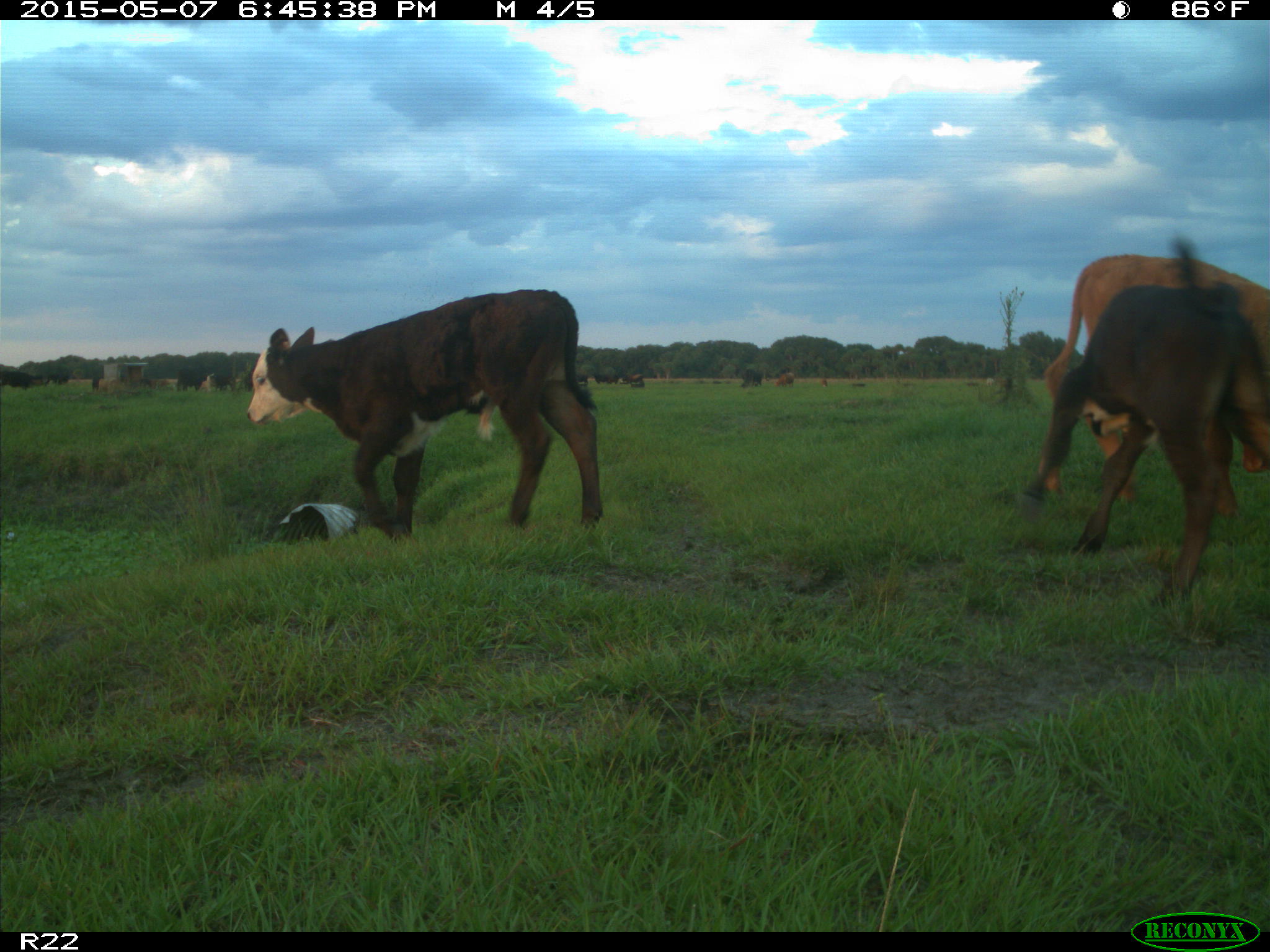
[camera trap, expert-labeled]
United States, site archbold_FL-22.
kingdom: Animalia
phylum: Chordata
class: Mammalia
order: Artiodactyla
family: Bovidae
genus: Bos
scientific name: Bos taurus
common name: domestic cow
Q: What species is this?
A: Bos taurus (domestic cow).